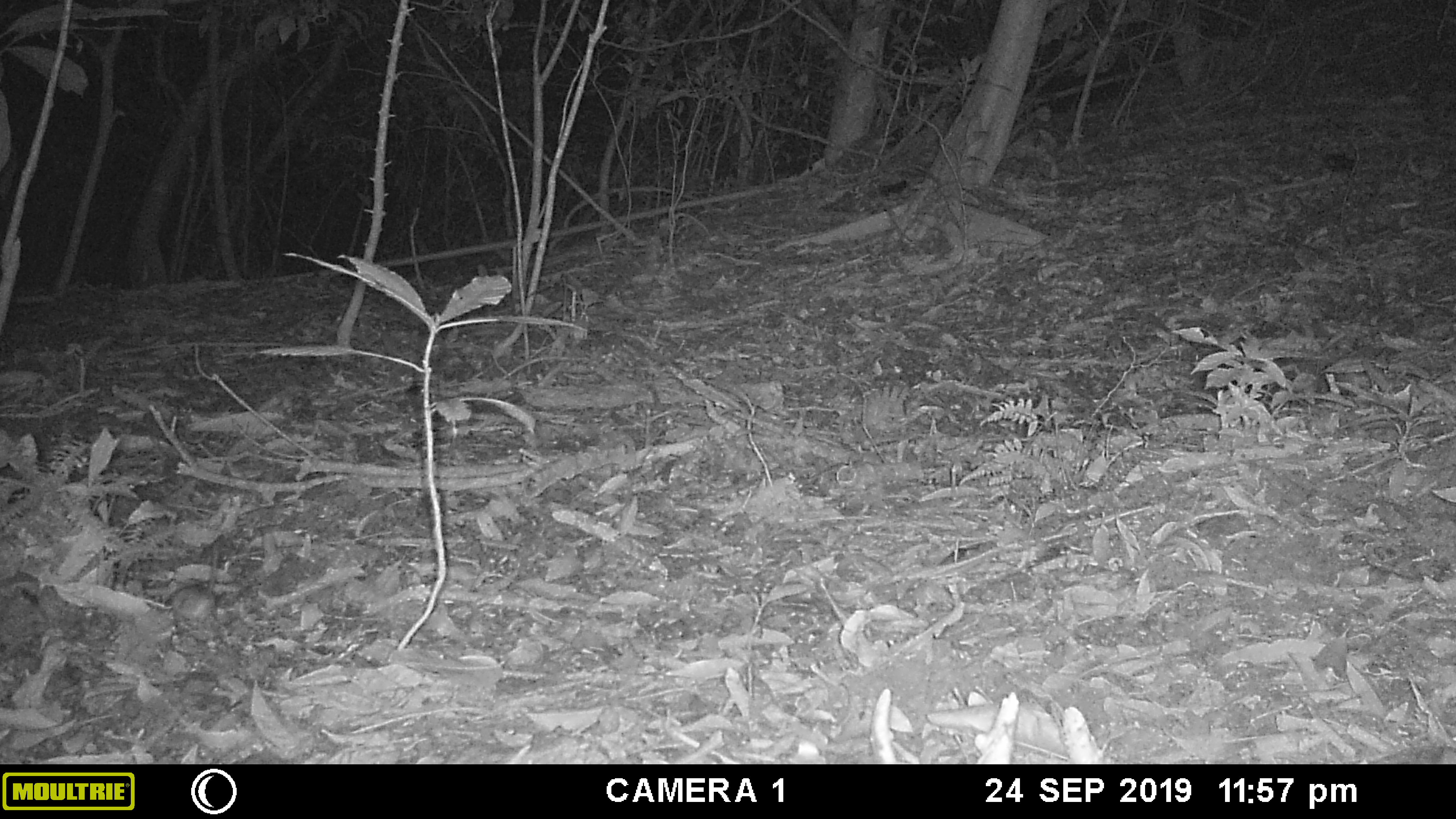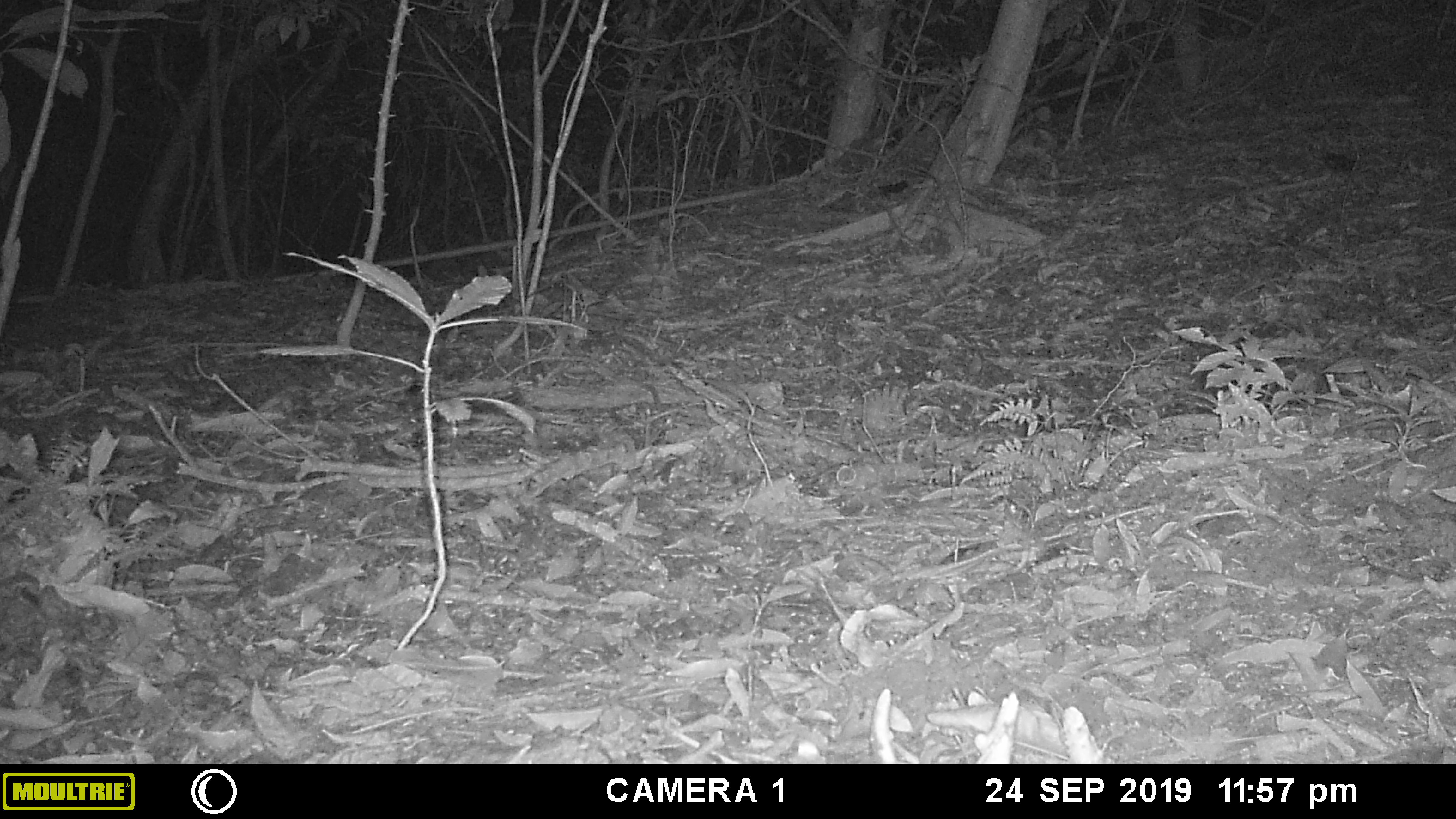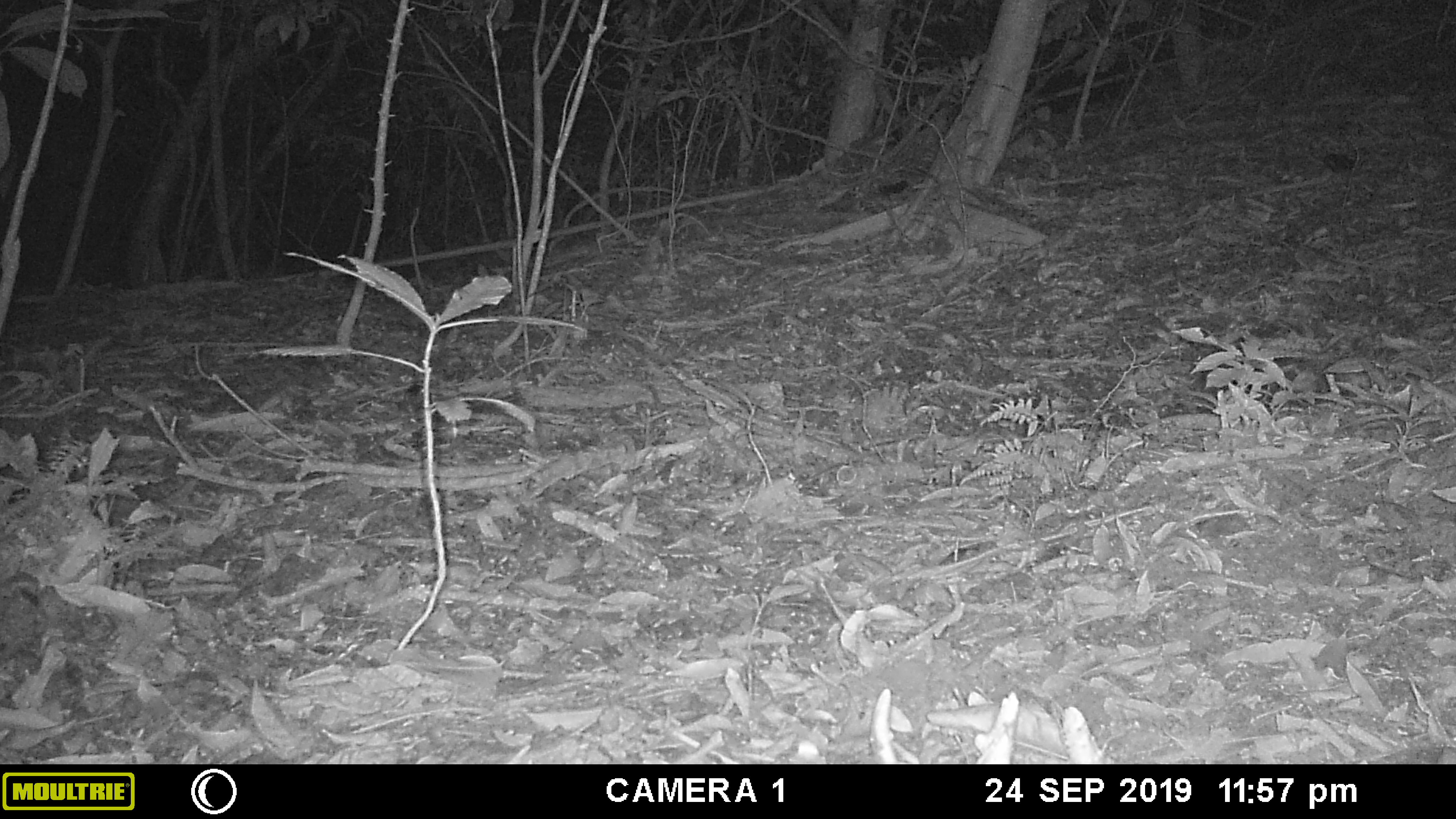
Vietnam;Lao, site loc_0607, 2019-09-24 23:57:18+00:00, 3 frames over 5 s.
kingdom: Animalia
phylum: Chordata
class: Mammalia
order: Rodentia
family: Muridae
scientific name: Muridae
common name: old-world mice and rats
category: unidentified murid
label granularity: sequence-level